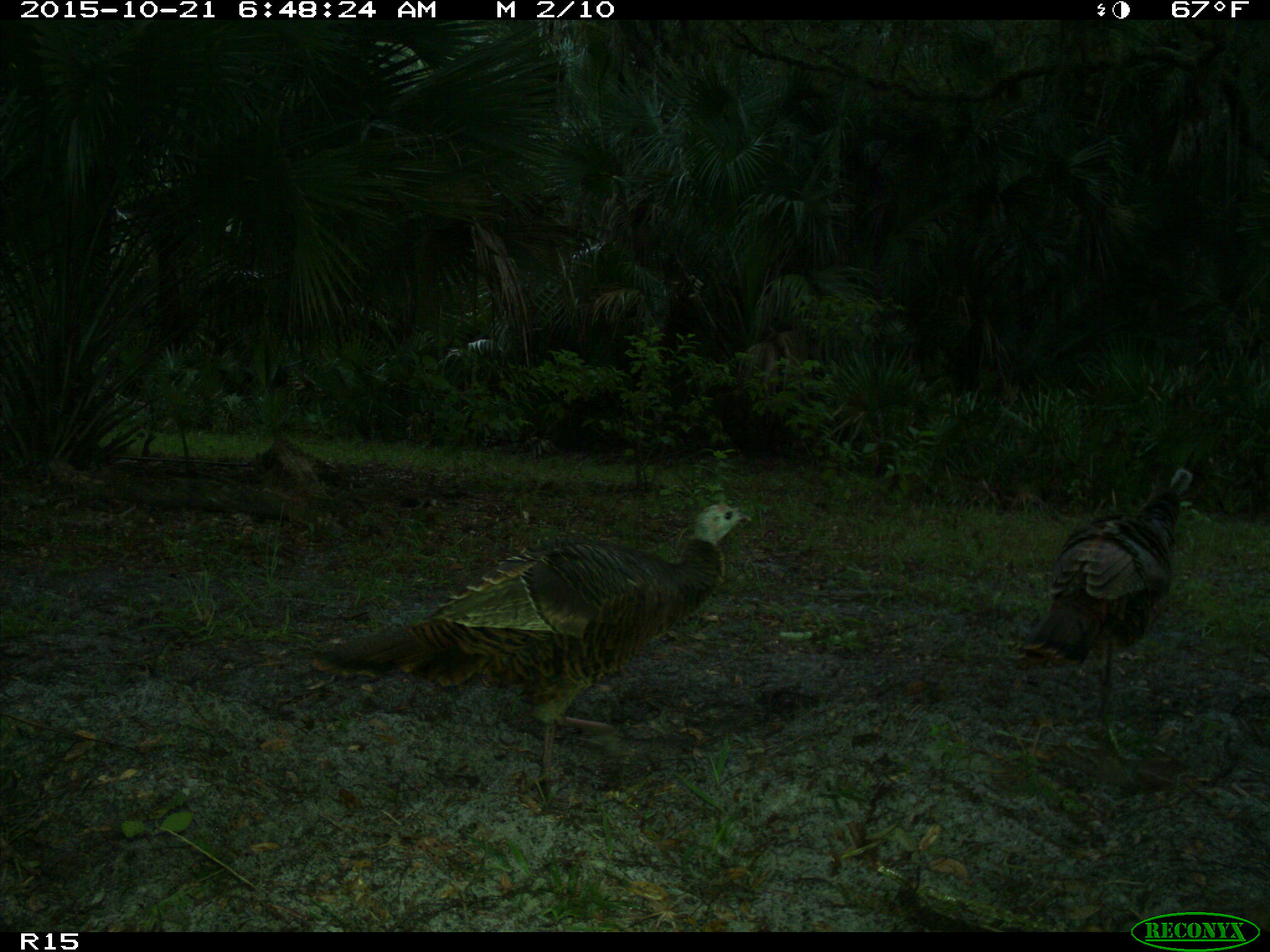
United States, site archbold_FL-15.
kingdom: Animalia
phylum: Chordata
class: Aves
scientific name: Aves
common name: birds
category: unidentified bird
Unidentified bird (birds) (Aves).